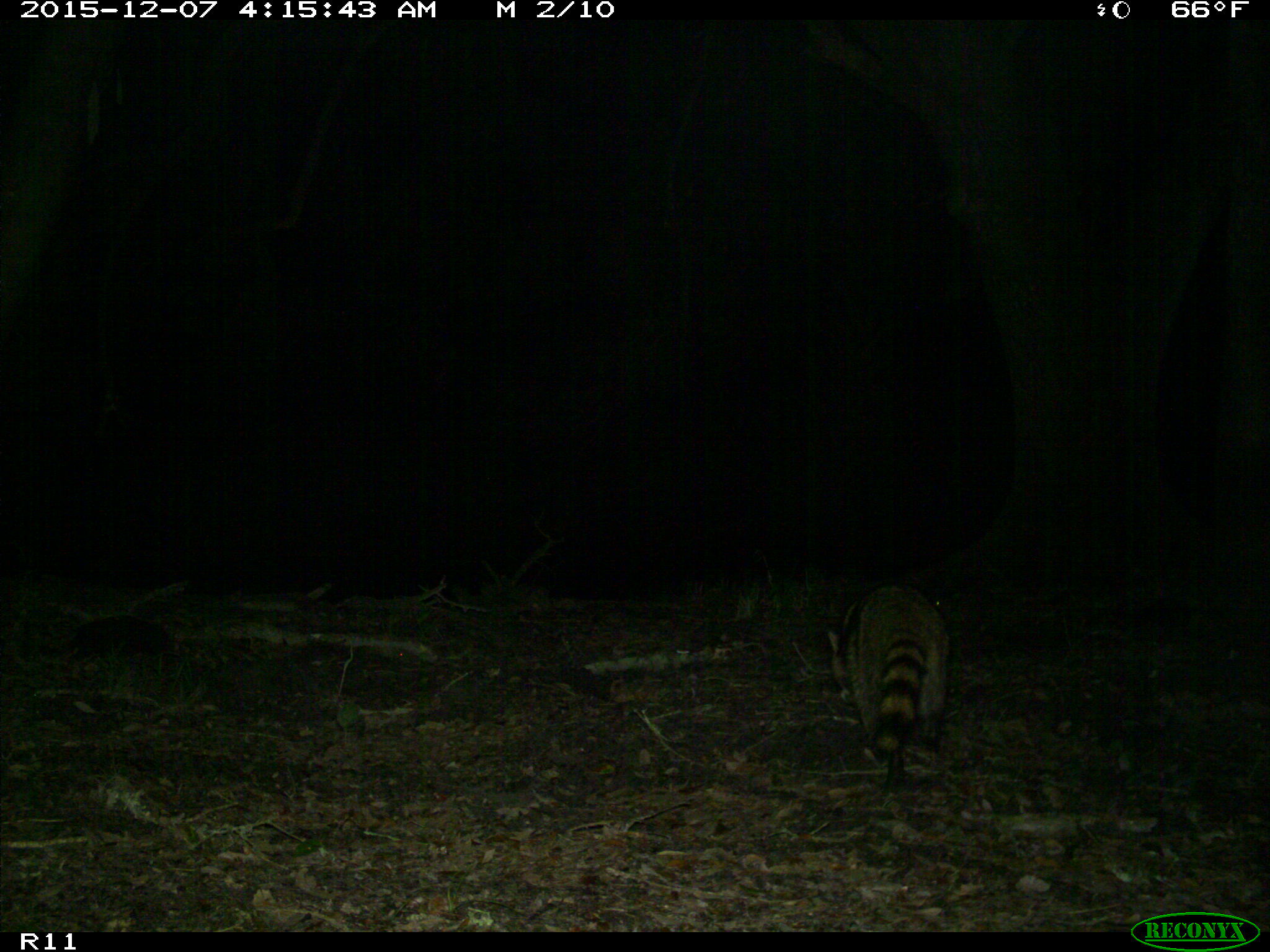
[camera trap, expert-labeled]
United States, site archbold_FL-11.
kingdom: Animalia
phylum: Chordata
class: Mammalia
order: Carnivora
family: Procyonidae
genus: Procyon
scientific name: Procyon lotor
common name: common raccoon